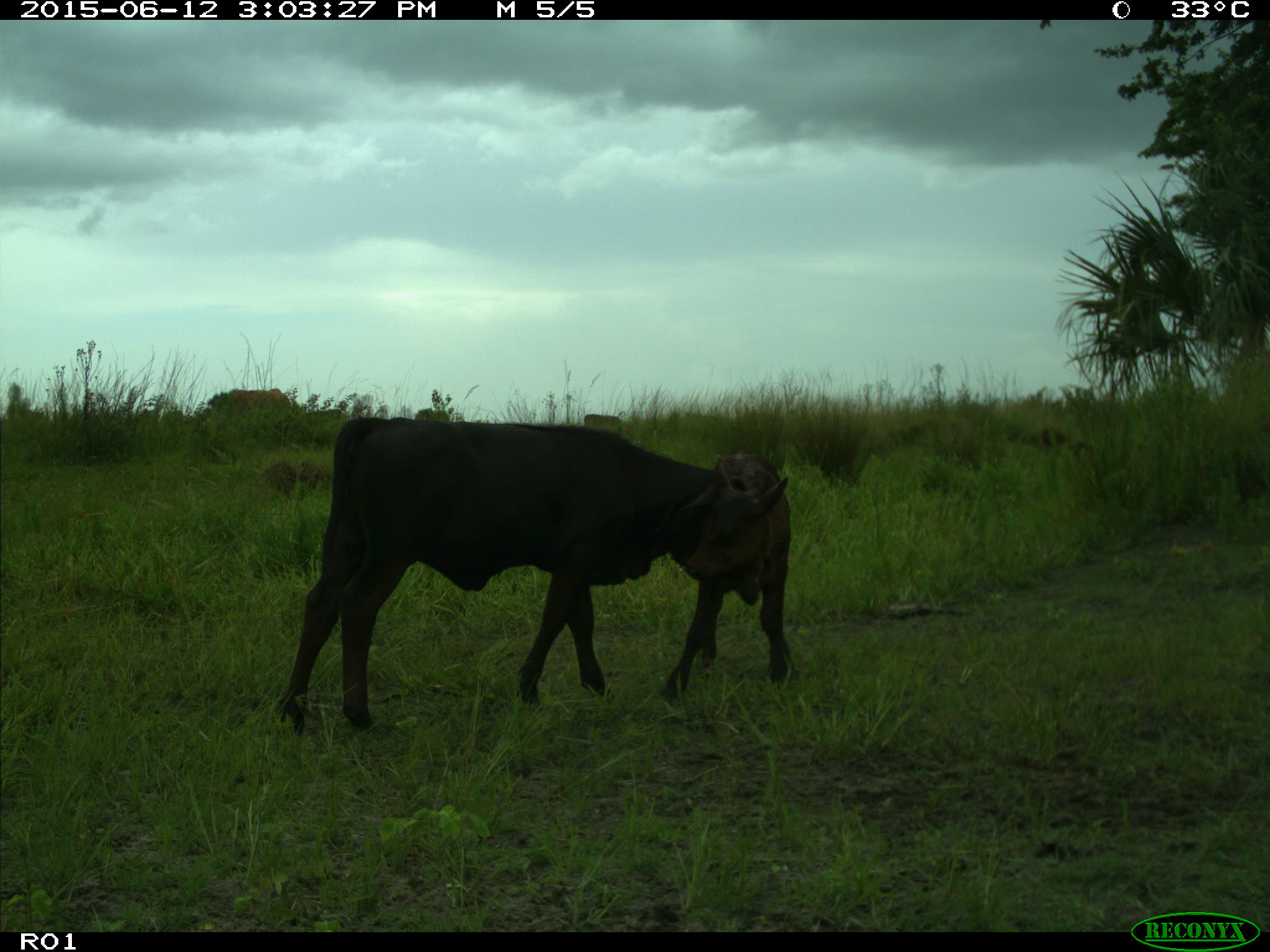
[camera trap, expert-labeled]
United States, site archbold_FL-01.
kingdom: Animalia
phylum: Chordata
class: Mammalia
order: Artiodactyla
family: Bovidae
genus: Bos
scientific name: Bos taurus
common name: domestic cow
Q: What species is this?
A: Bos taurus (domestic cow).